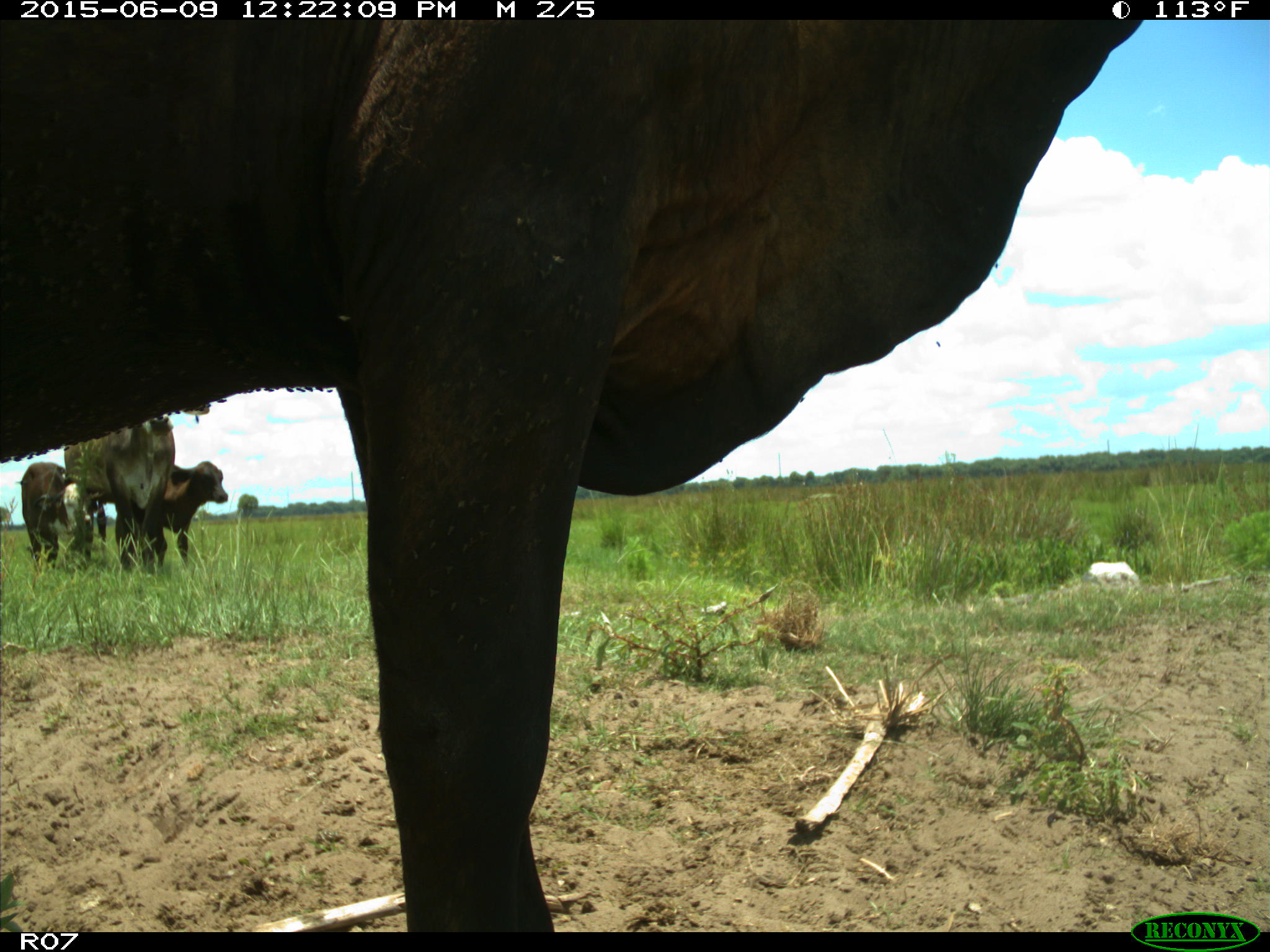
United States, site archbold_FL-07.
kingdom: Animalia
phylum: Chordata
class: Mammalia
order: Artiodactyla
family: Bovidae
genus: Bos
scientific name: Bos taurus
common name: domestic cow